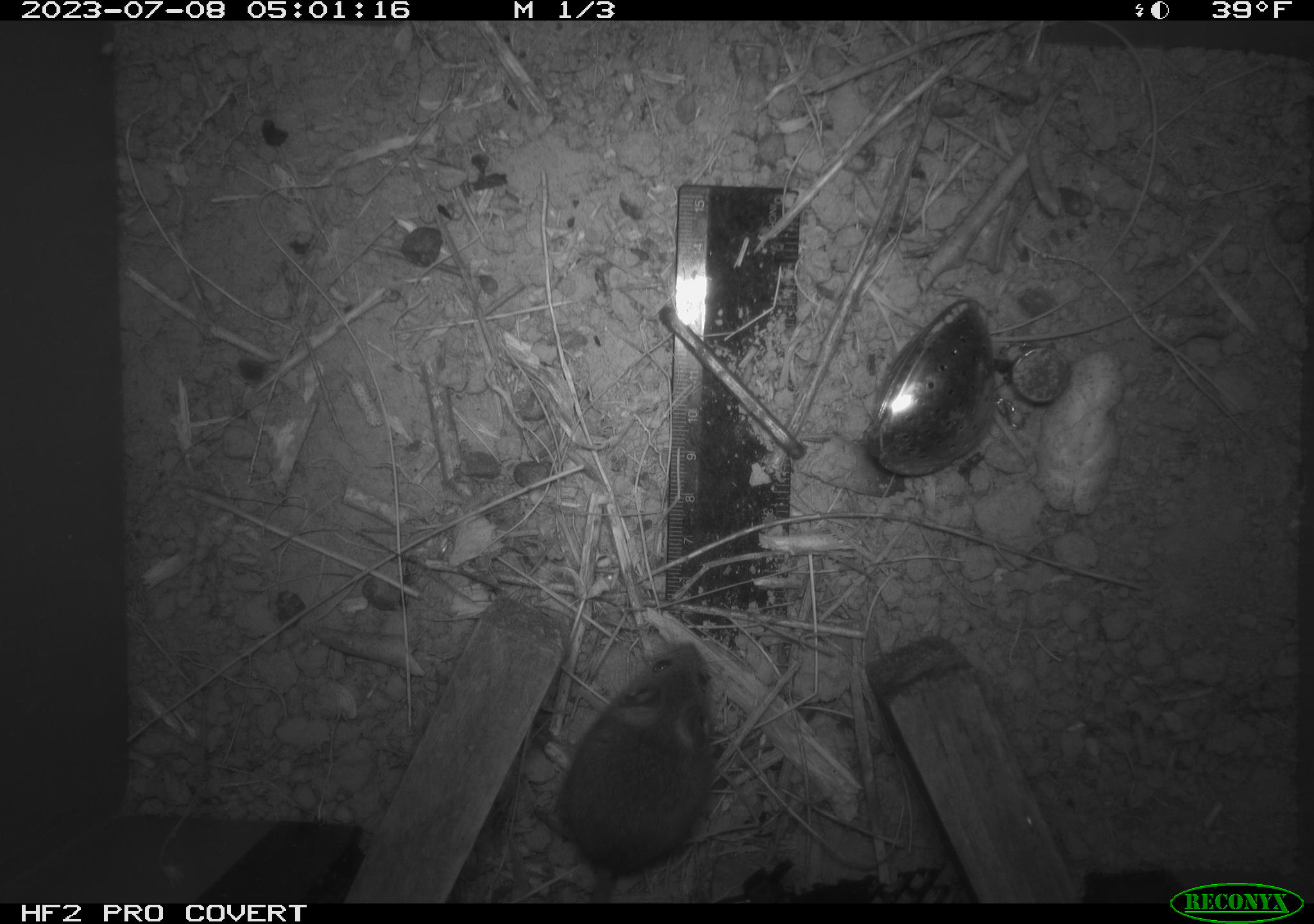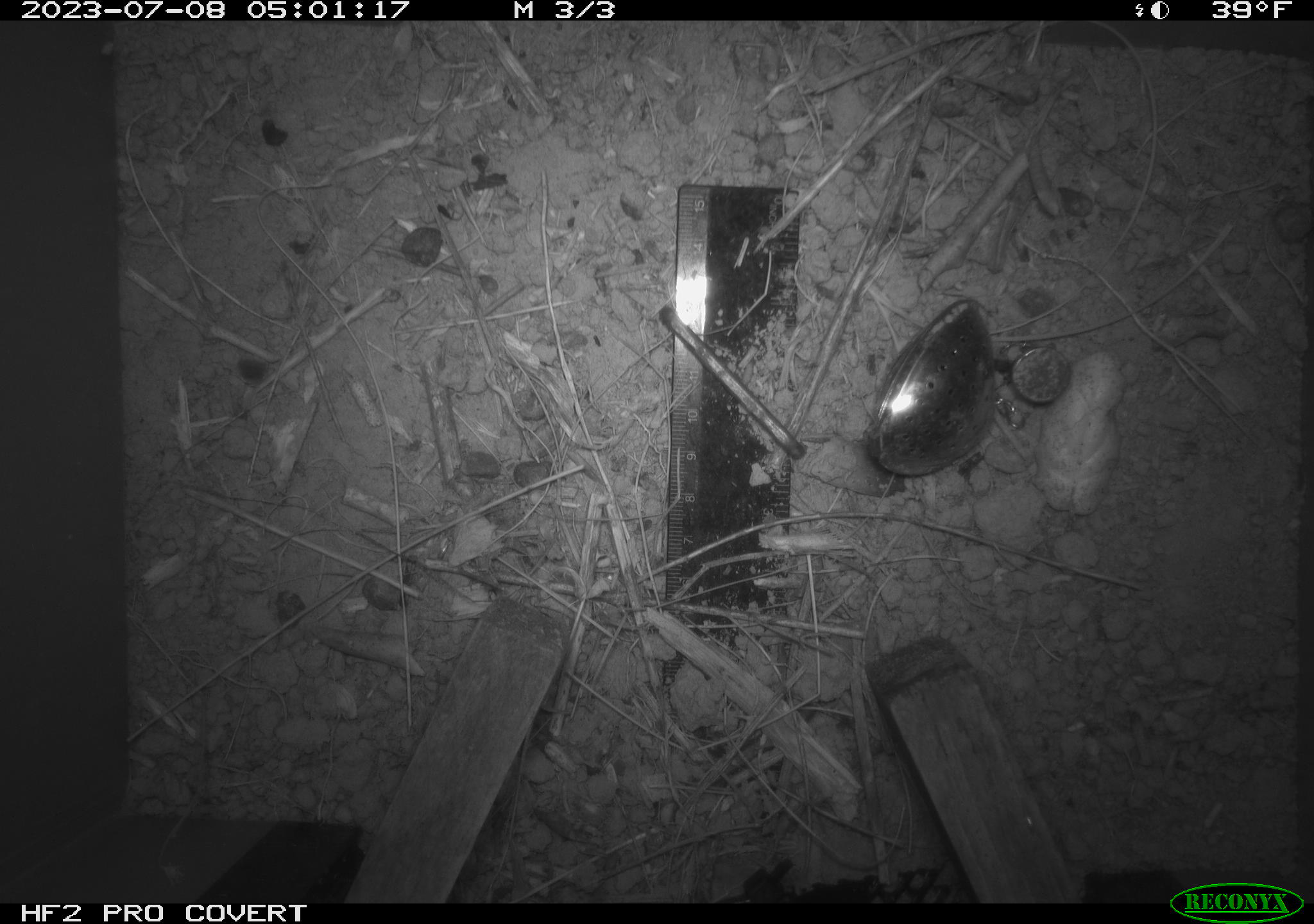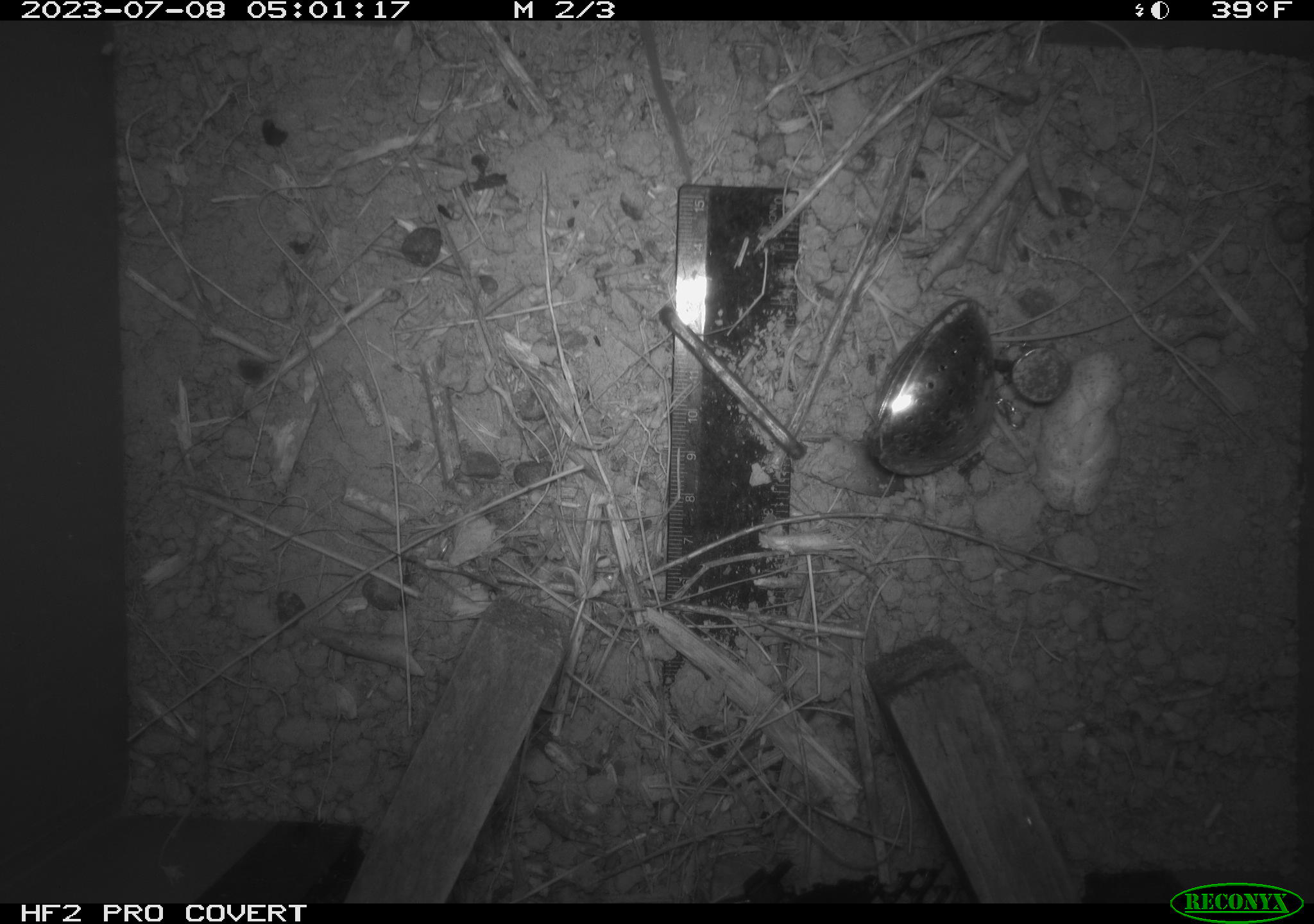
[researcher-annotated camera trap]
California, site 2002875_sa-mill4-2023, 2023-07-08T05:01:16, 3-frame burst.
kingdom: Animalia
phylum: Chordata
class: Mammalia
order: Rodentia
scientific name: Rodentia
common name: mouse species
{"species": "mouse species (Rodentia)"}